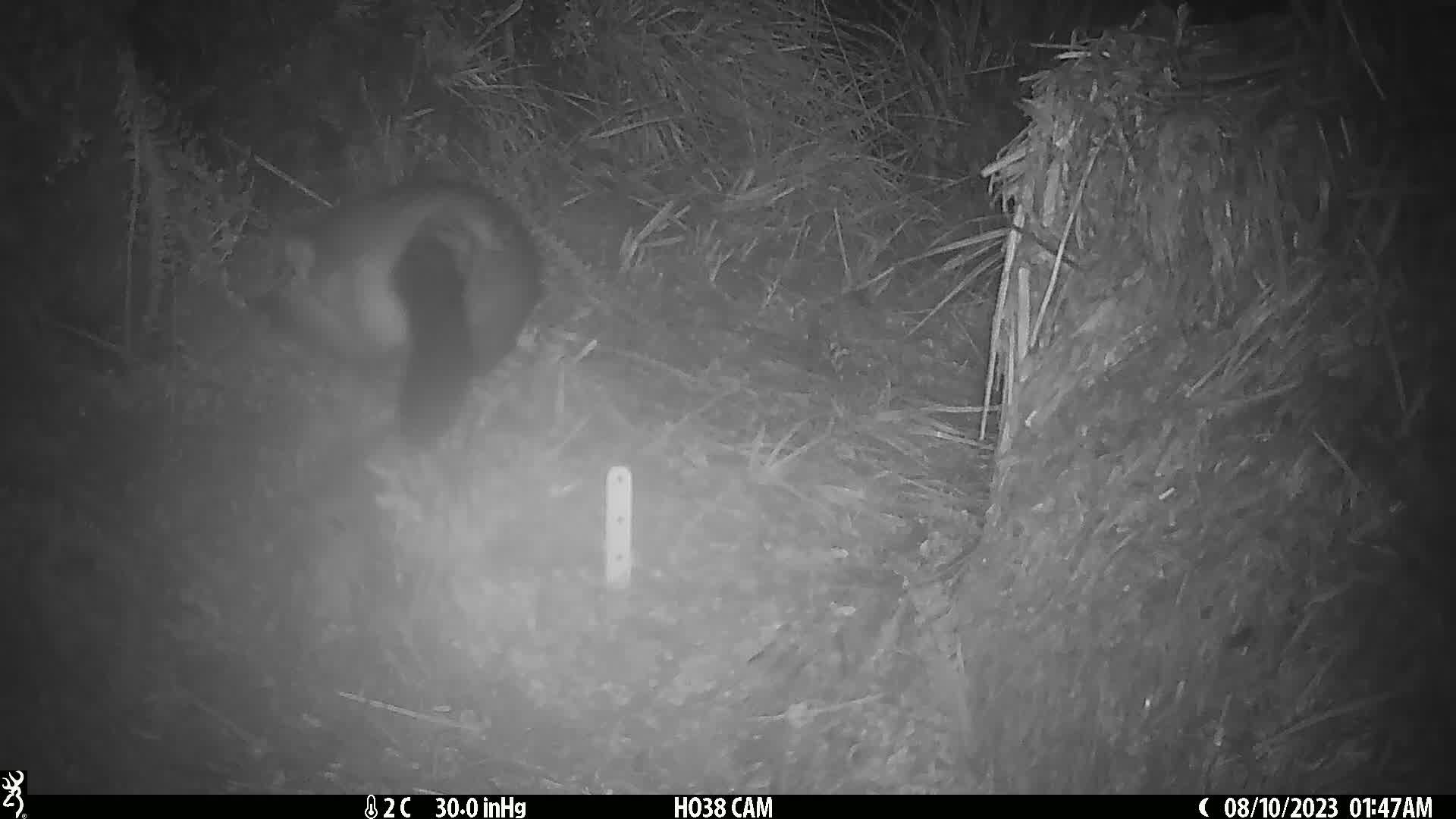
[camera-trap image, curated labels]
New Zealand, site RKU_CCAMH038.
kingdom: Animalia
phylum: Chordata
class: Mammalia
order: Diprotodontia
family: Phalangeridae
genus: Trichosurus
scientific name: Trichosurus vulpecula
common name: common brushtail possum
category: possum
Possum (common brushtail possum) (Trichosurus vulpecula).